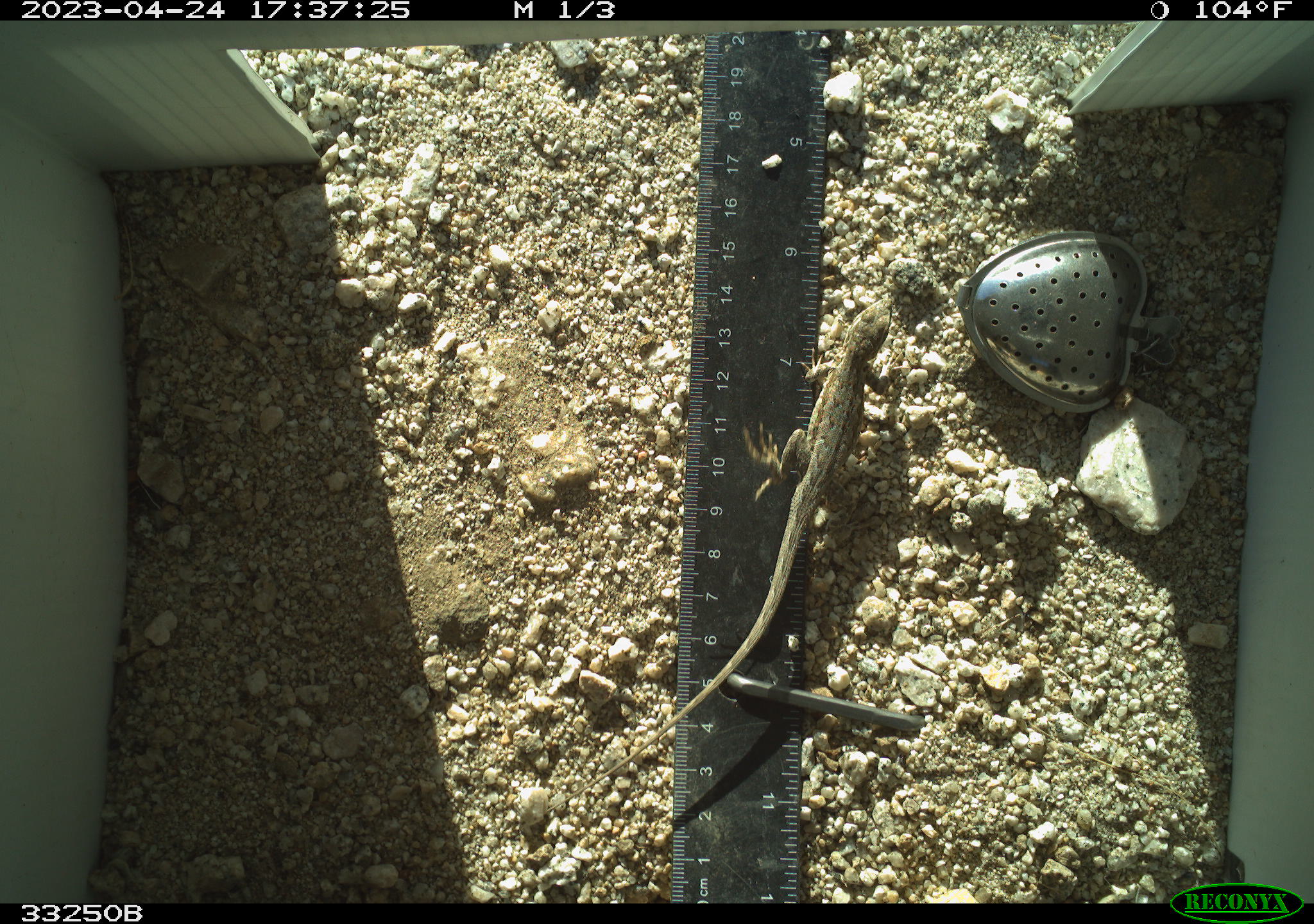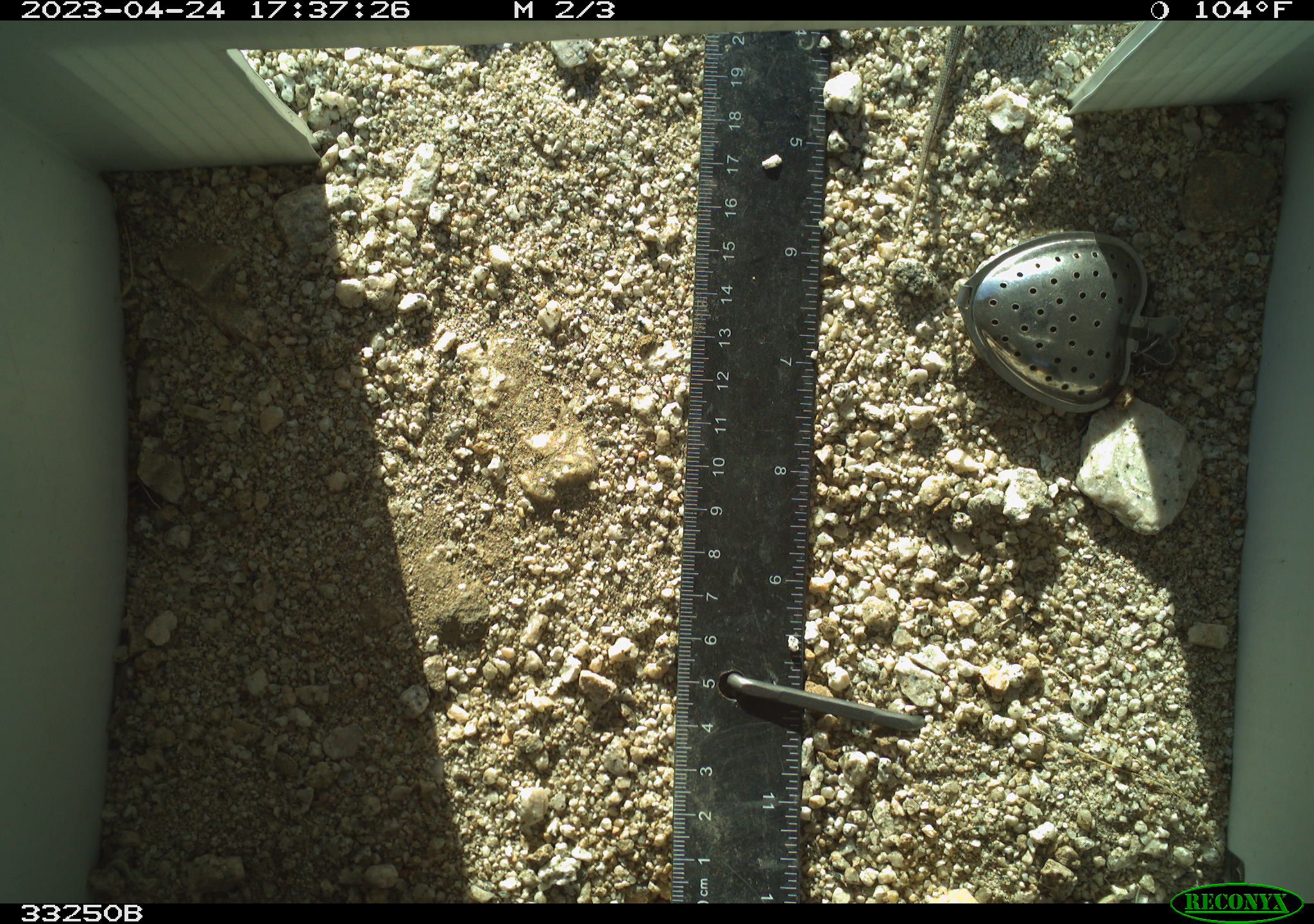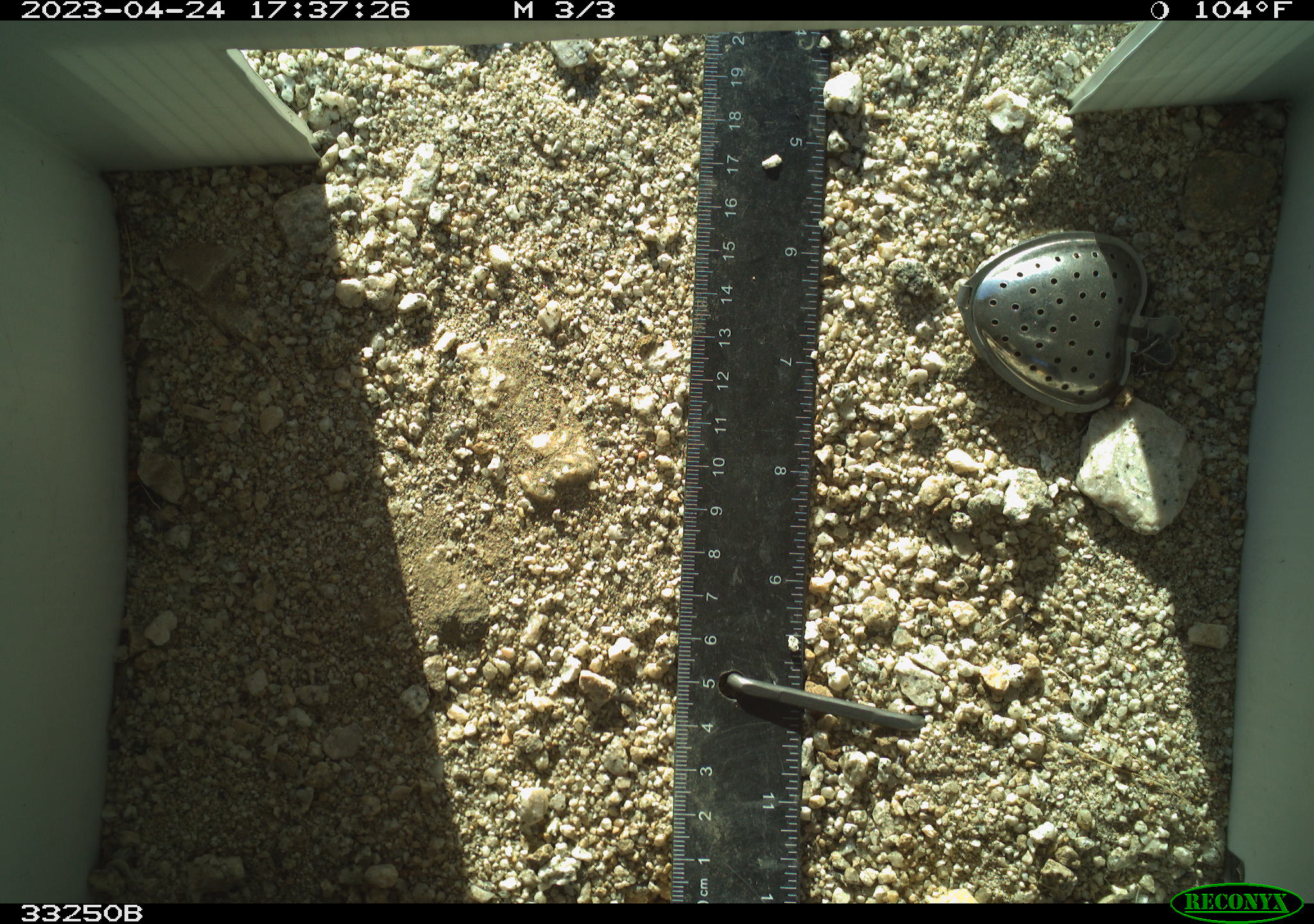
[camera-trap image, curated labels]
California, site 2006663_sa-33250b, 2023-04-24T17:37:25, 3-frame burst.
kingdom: Animalia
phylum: Chordata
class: Reptilia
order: Squamata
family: Teiidae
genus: Aspidoscelis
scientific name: Aspidoscelis tigris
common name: western whiptail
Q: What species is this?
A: Western whiptail (Aspidoscelis tigris).